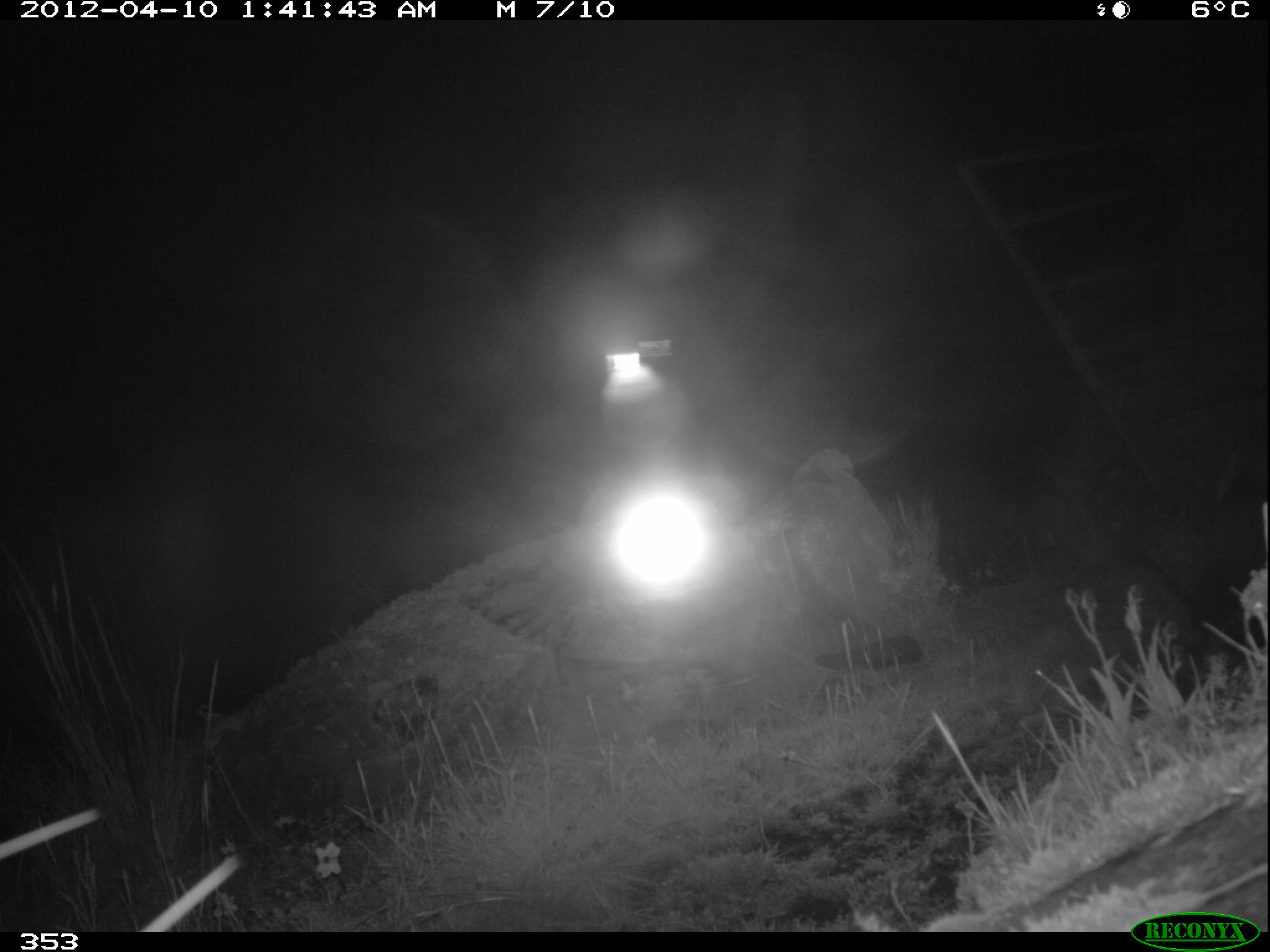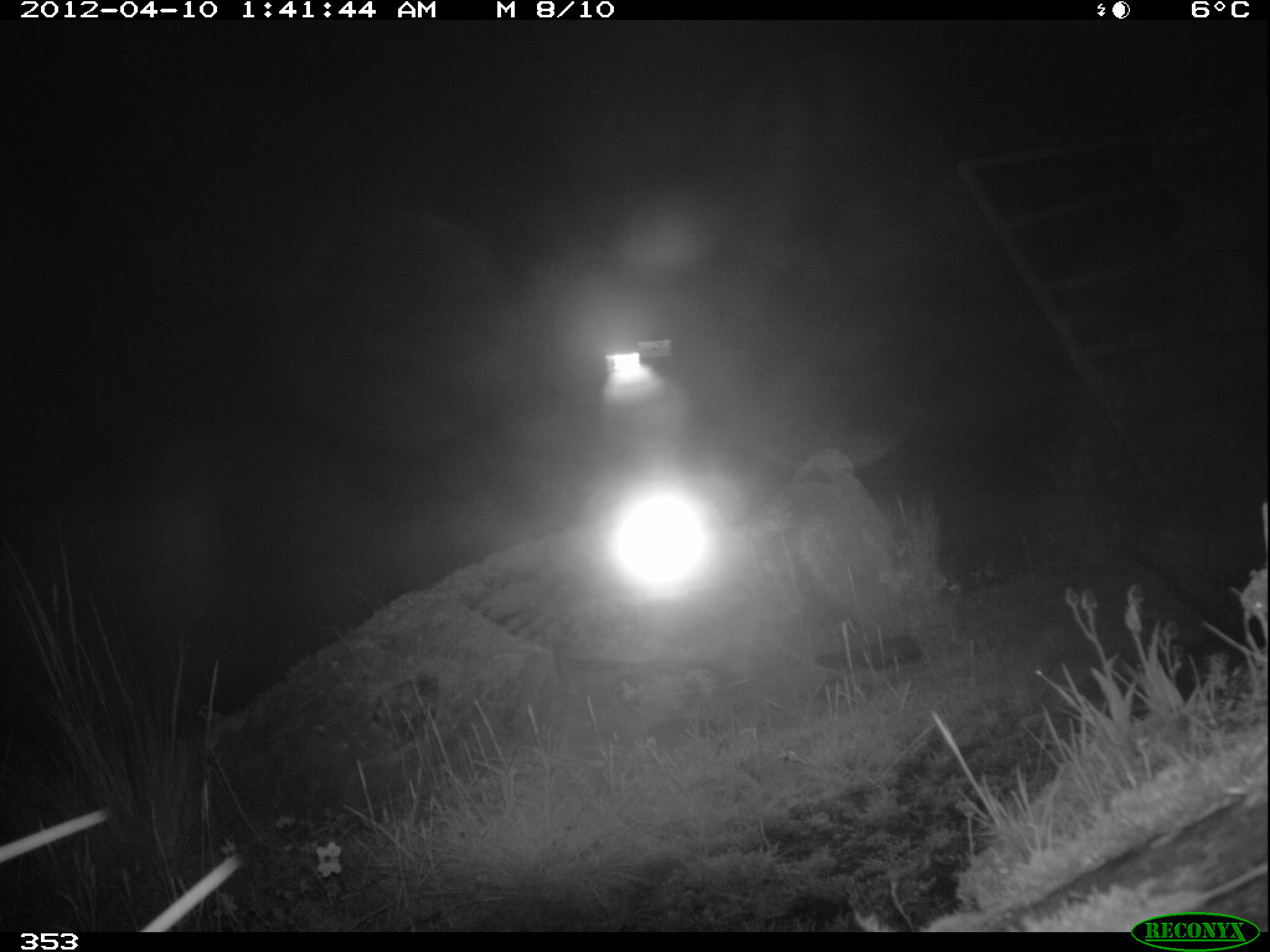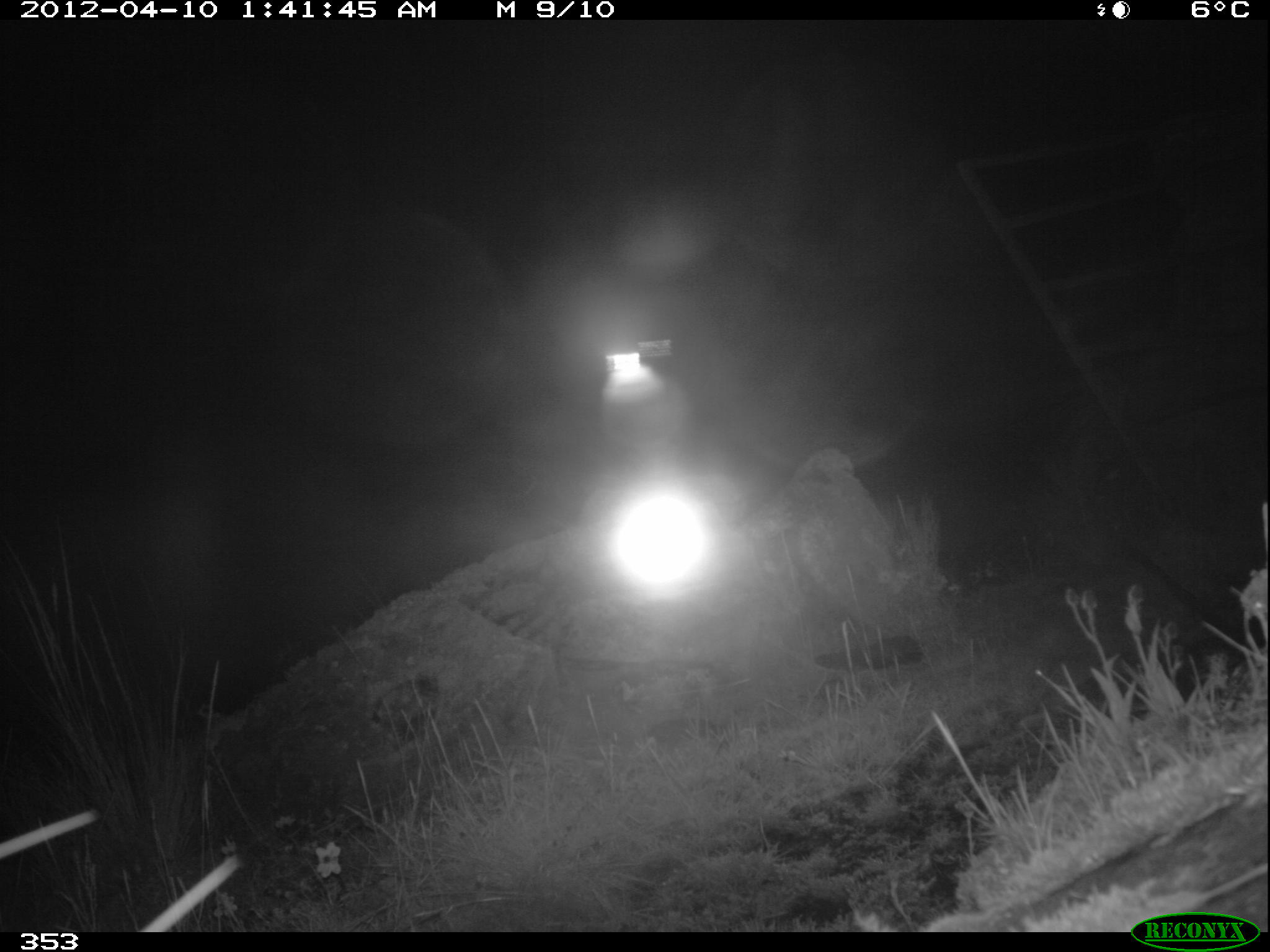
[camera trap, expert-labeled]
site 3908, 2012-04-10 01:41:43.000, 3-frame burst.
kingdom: Animalia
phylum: Chordata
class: Mammalia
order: Carnivora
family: Canidae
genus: Lycalopex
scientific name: Lycalopex culpaeus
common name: culpeo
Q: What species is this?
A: Lycalopex culpaeus (culpeo).